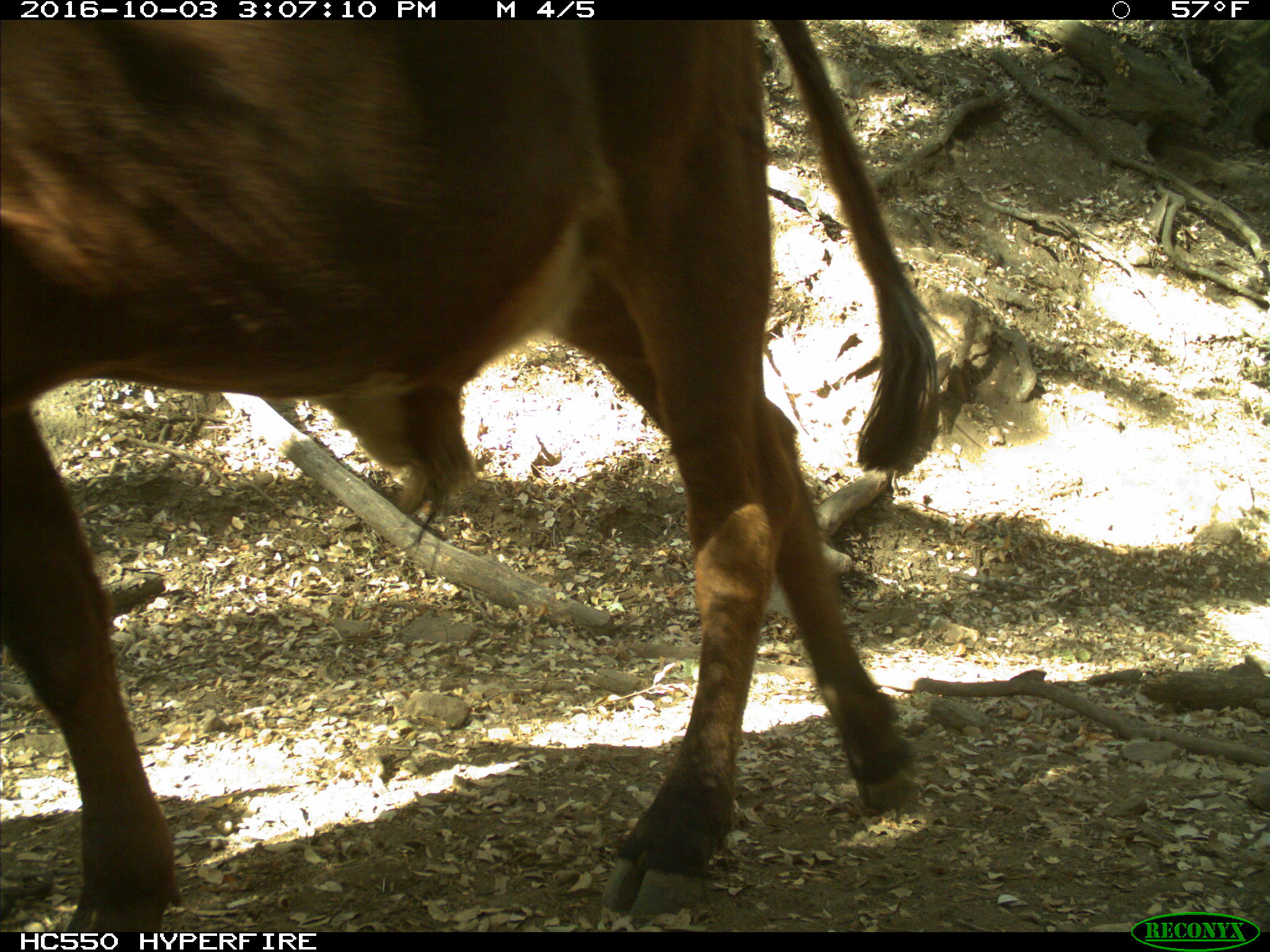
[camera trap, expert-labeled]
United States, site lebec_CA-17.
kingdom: Animalia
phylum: Chordata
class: Mammalia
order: Artiodactyla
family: Bovidae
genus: Bos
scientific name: Bos taurus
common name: domestic cow